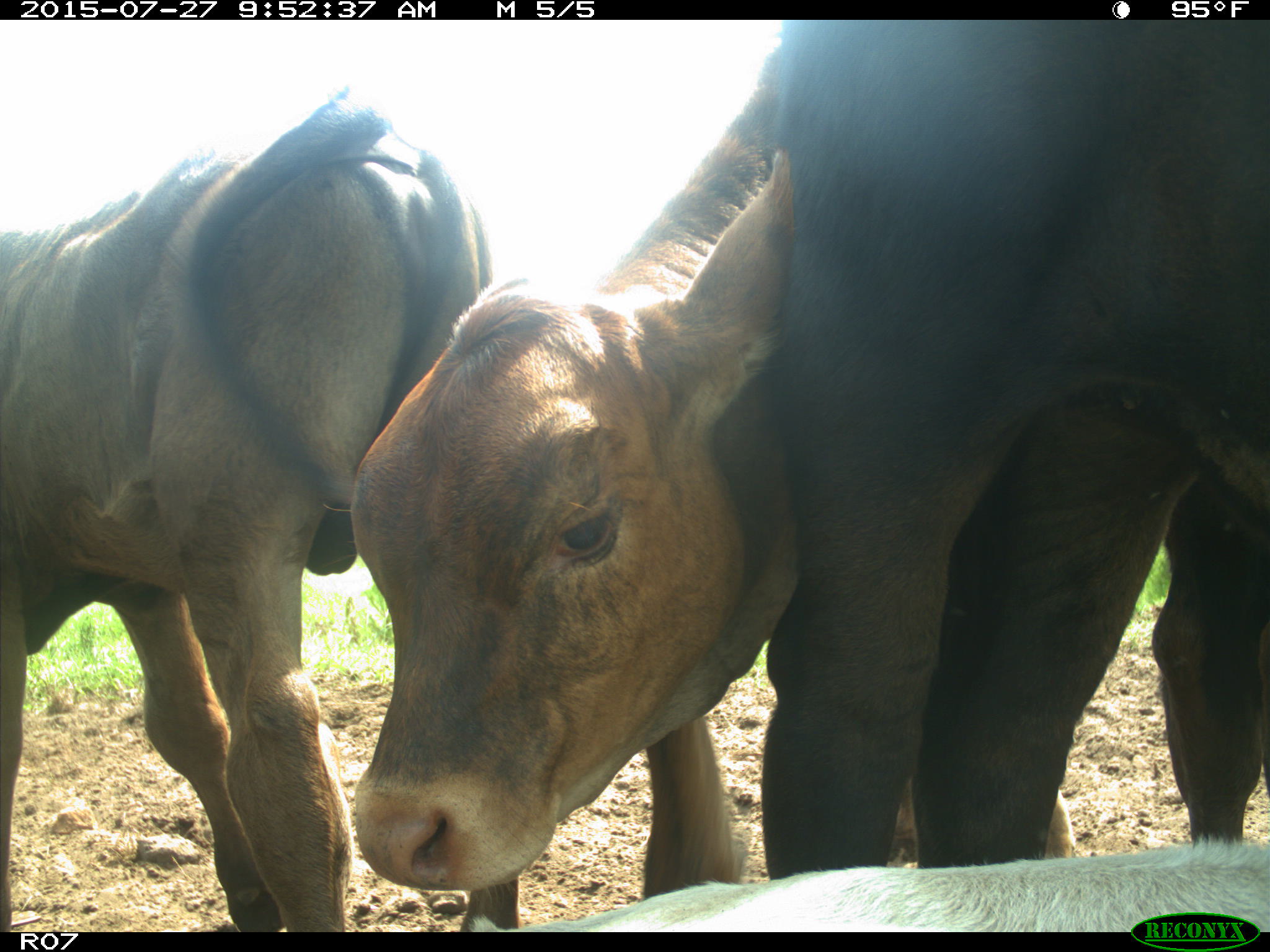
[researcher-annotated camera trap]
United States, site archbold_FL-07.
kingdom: Animalia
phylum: Chordata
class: Mammalia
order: Artiodactyla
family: Bovidae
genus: Bos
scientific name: Bos taurus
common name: domestic cow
Bos taurus (domestic cow).